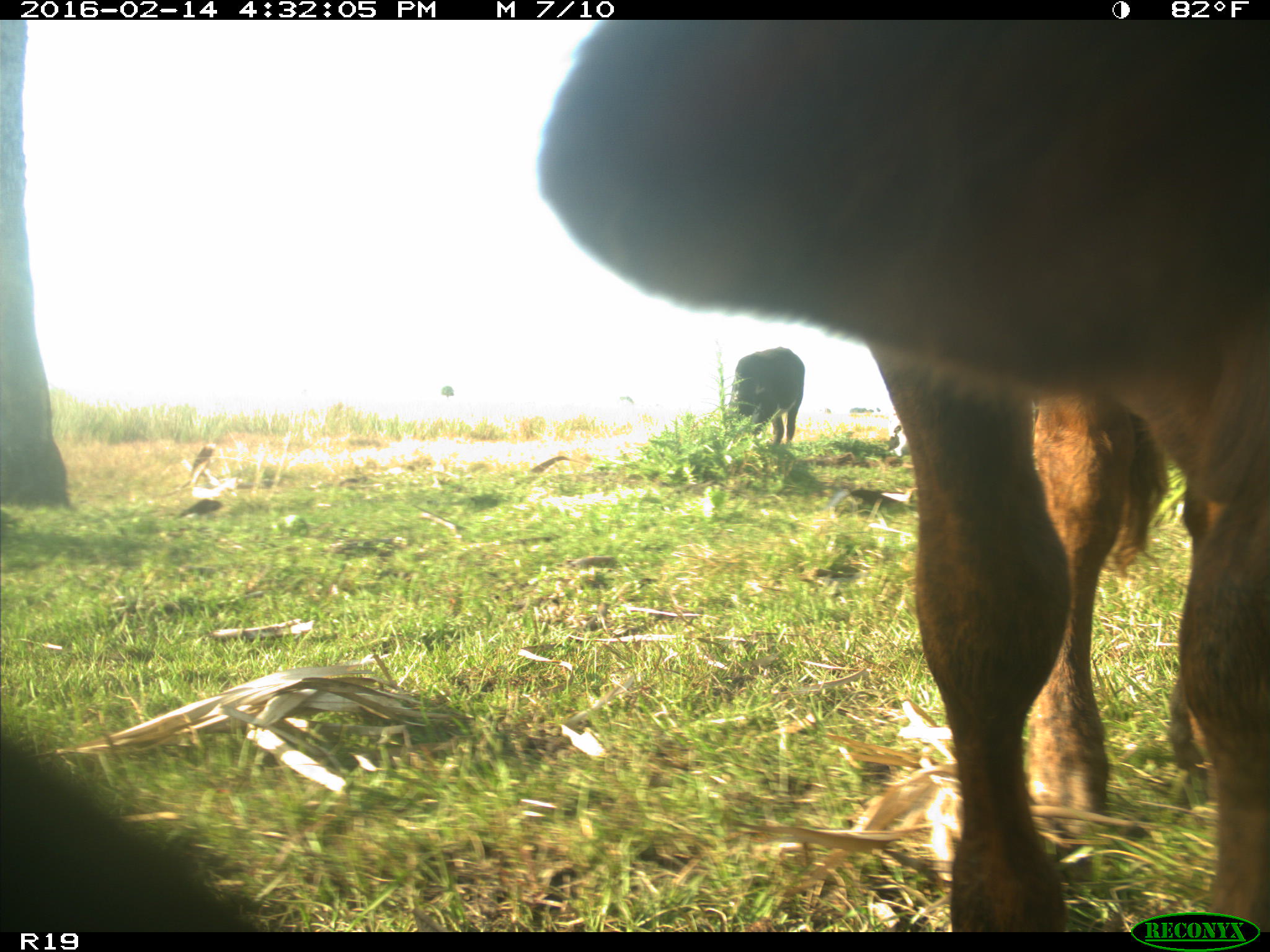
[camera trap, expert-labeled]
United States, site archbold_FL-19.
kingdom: Animalia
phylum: Chordata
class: Mammalia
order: Artiodactyla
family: Bovidae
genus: Bos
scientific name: Bos taurus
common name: domestic cow